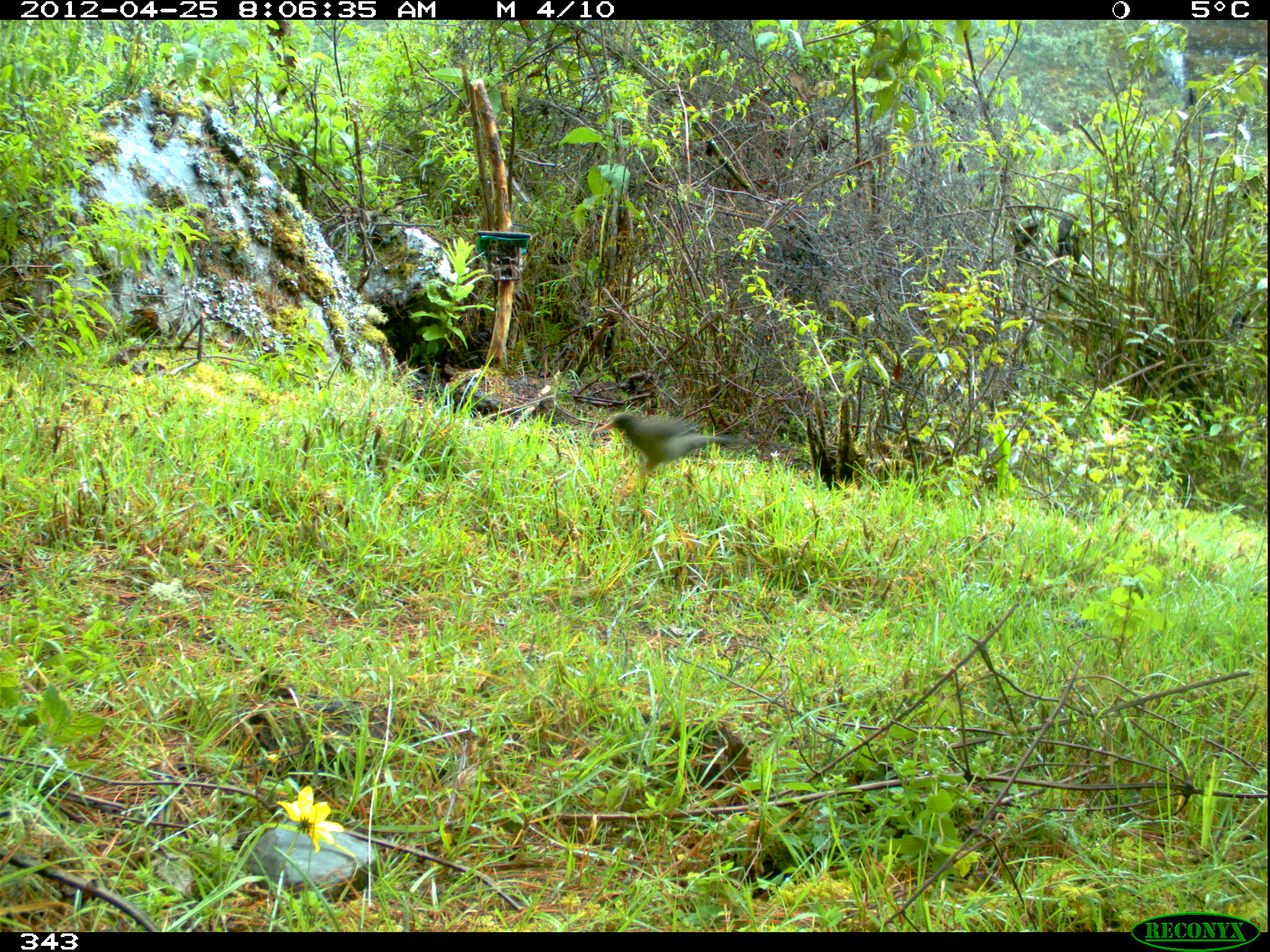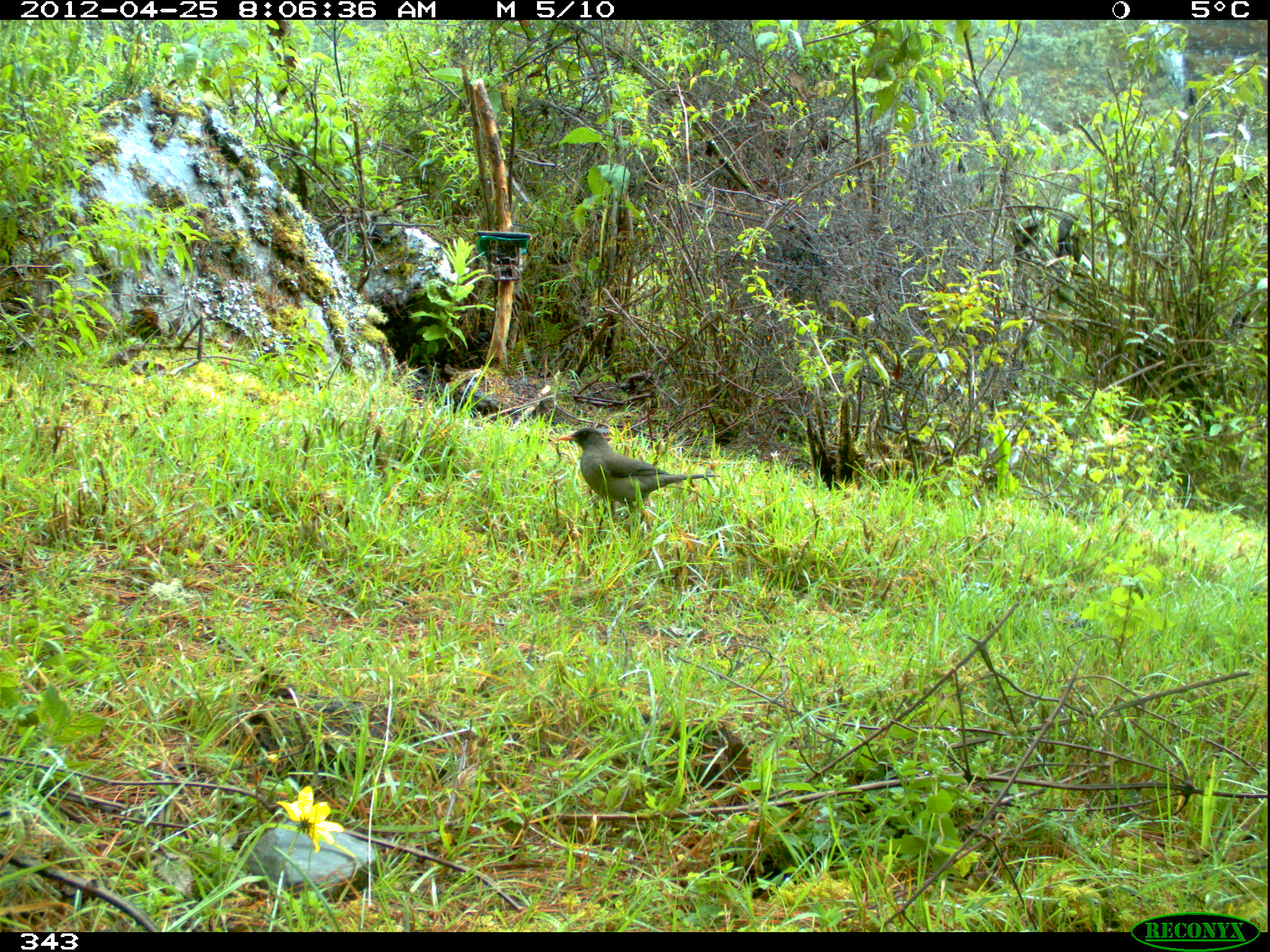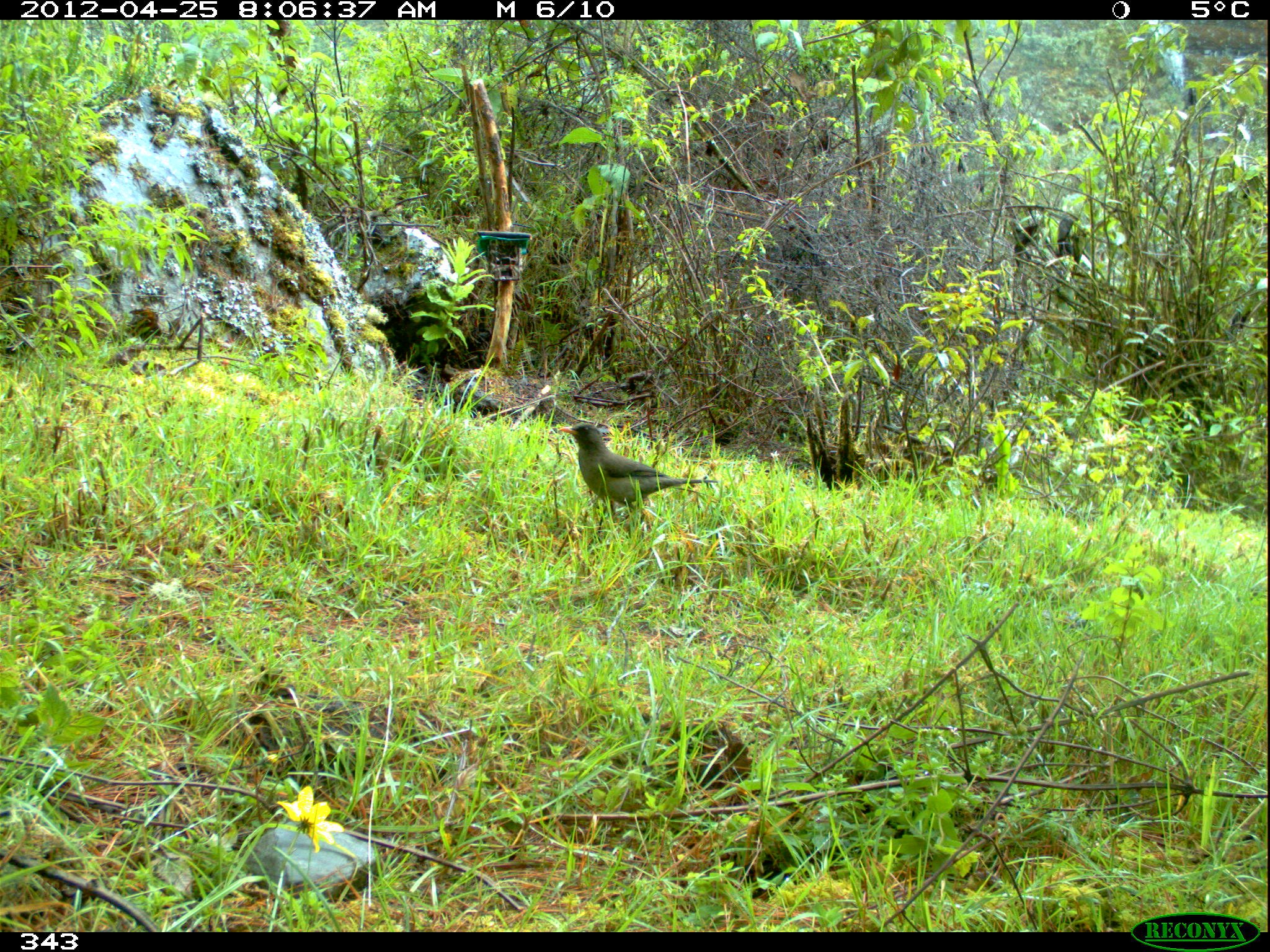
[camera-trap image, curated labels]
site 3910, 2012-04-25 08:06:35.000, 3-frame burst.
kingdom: Animalia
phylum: Chordata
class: Aves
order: Passeriformes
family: Turdidae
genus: Turdus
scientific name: Turdus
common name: true thrushes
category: turdus sp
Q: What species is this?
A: Turdus sp (true thrushes) (Turdus).